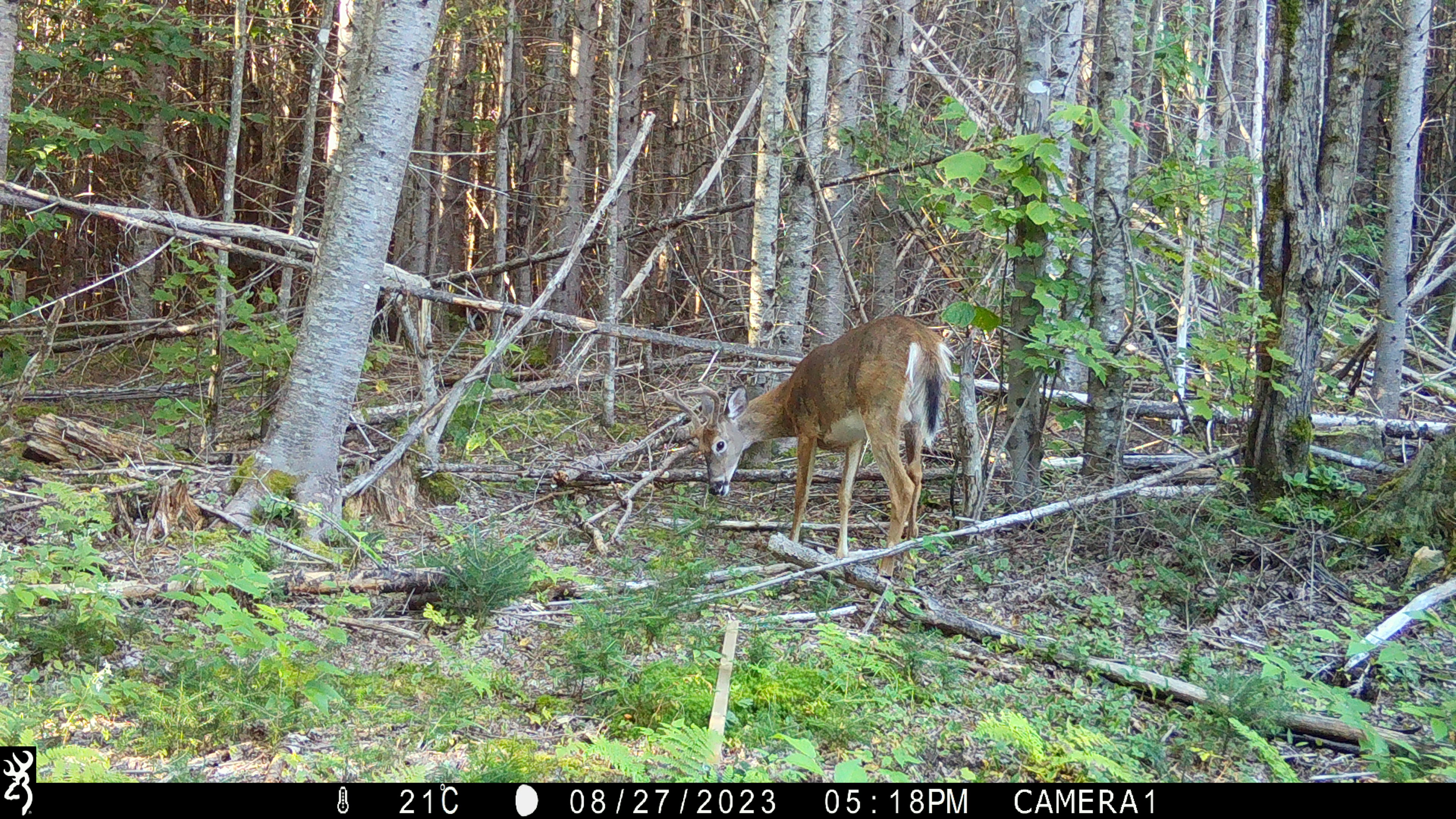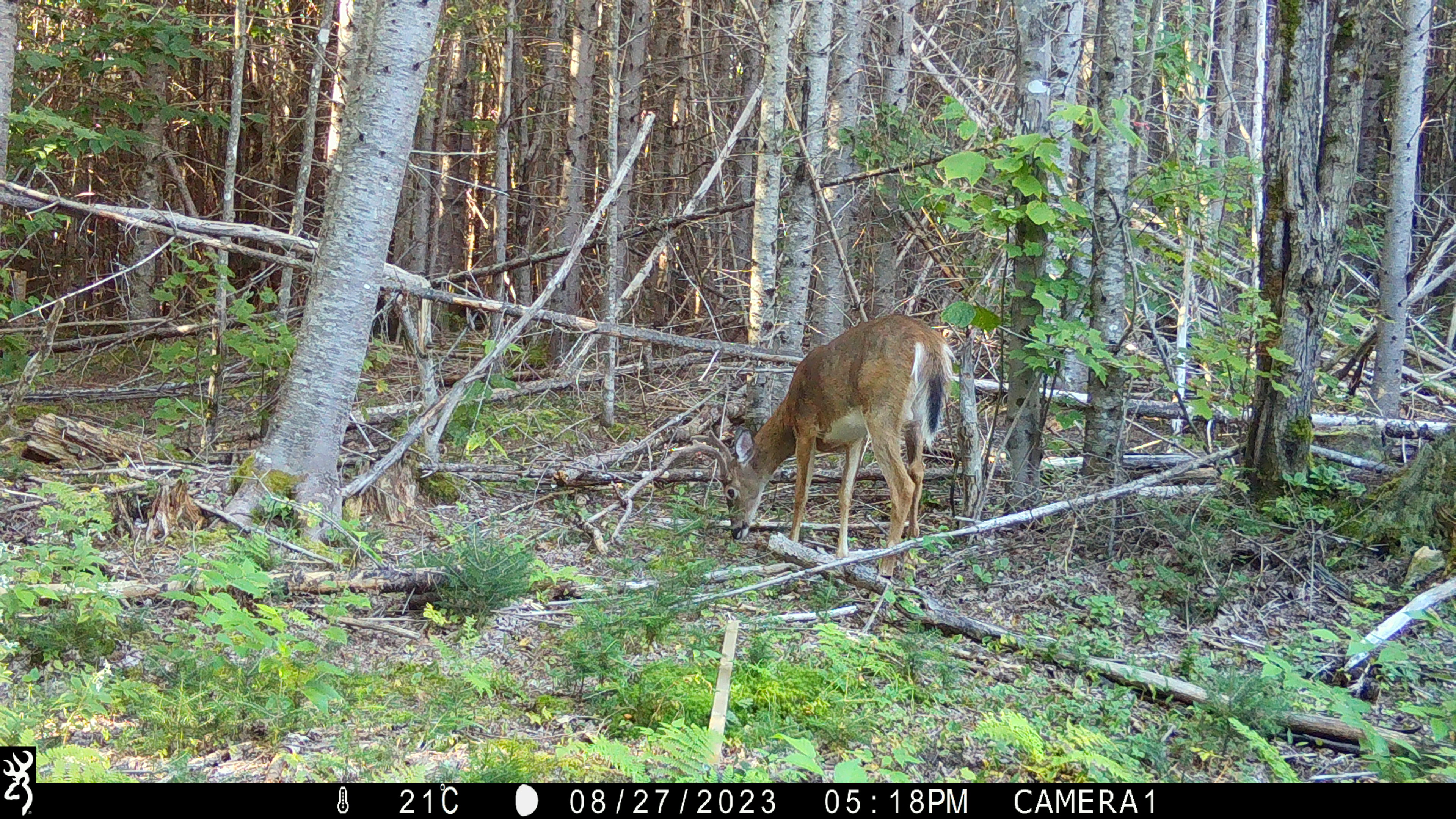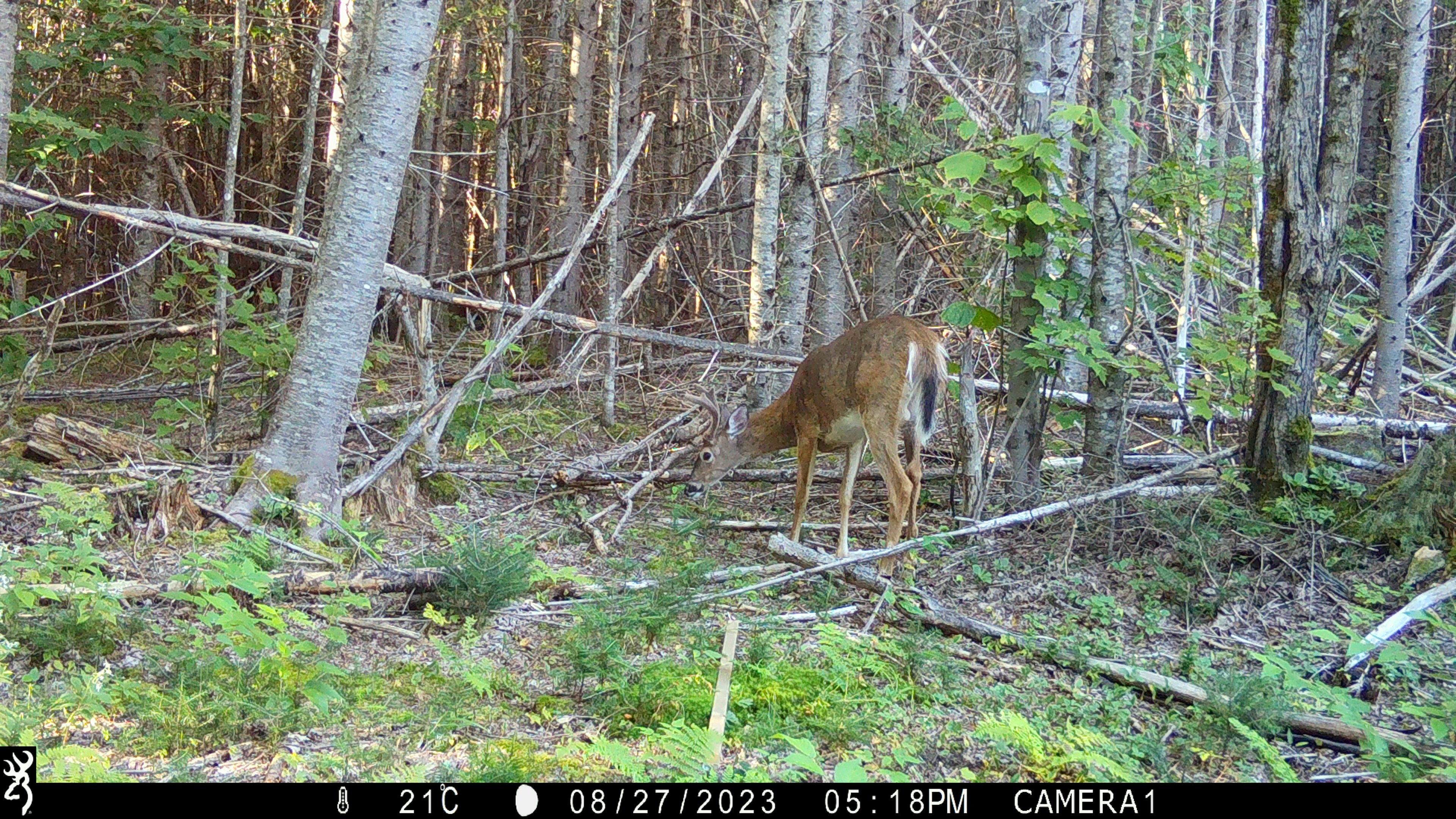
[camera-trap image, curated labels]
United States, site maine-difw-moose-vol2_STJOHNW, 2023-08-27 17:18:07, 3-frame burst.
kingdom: Animalia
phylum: Chordata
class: Mammalia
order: Artiodactyla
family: Cervidae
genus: Odocoileus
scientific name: Odocoileus virginianus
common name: white-tailed deer